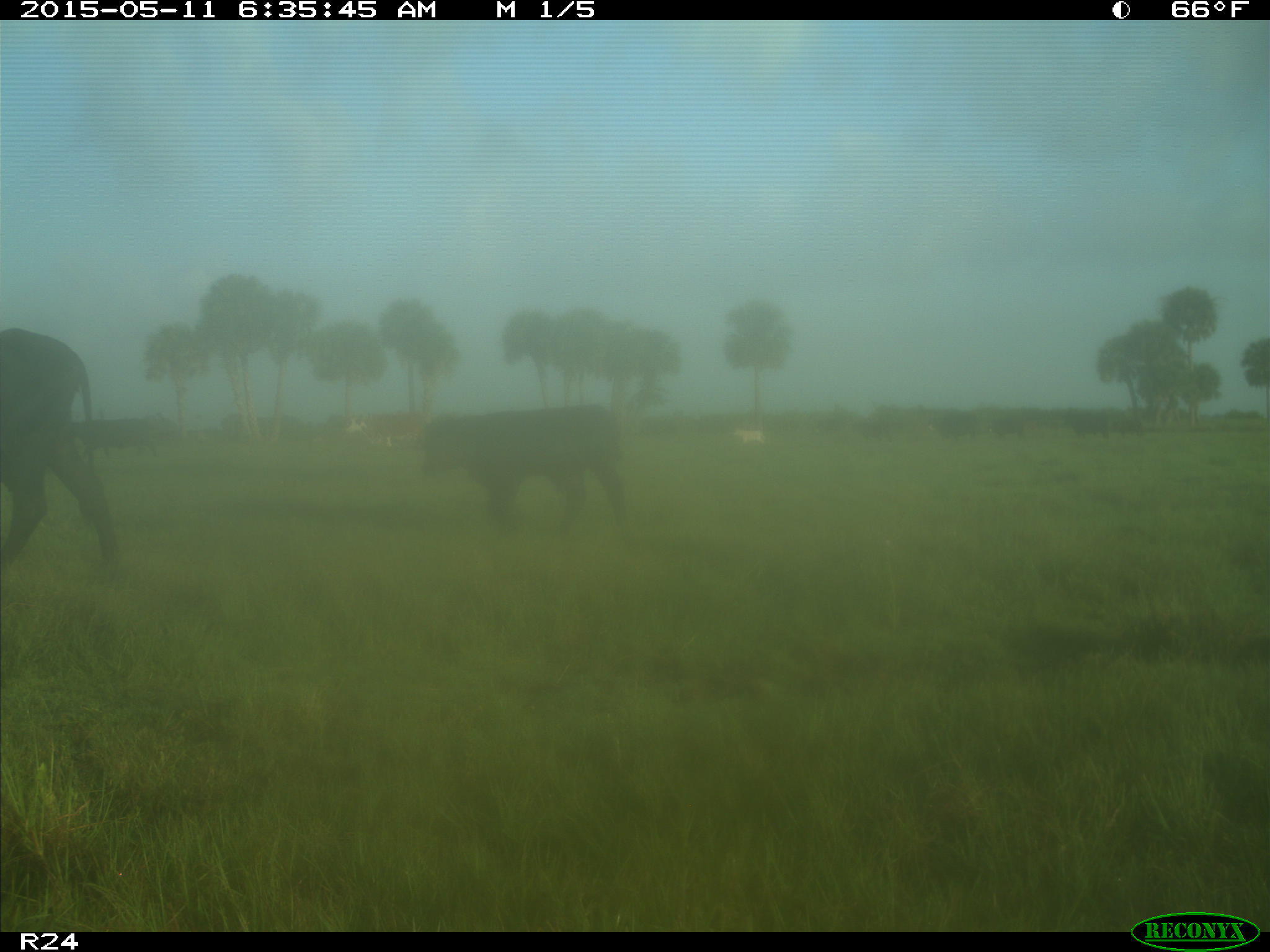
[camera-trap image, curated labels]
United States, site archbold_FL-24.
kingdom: Animalia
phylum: Chordata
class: Mammalia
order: Artiodactyla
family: Bovidae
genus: Bos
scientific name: Bos taurus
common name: domestic cow